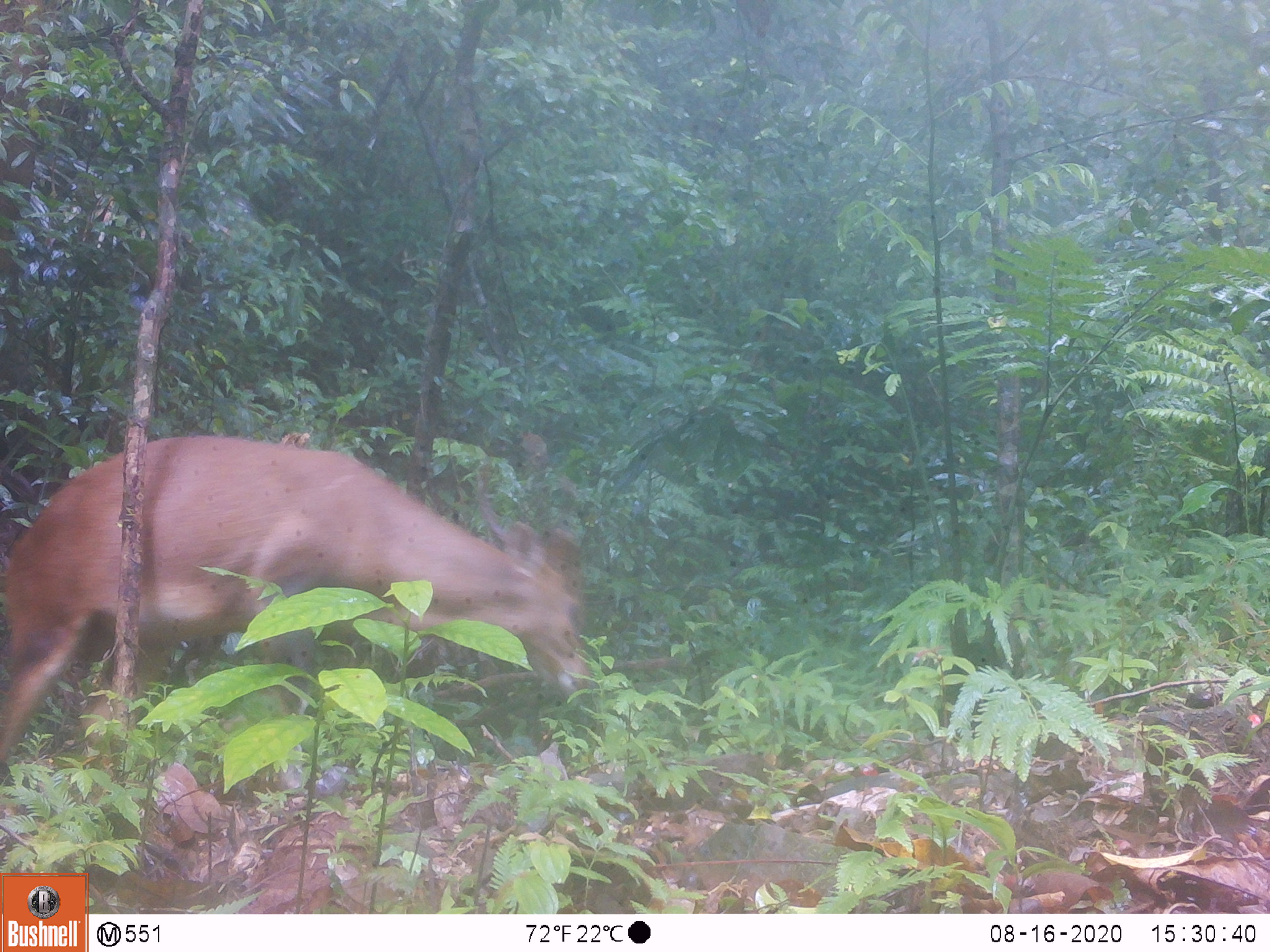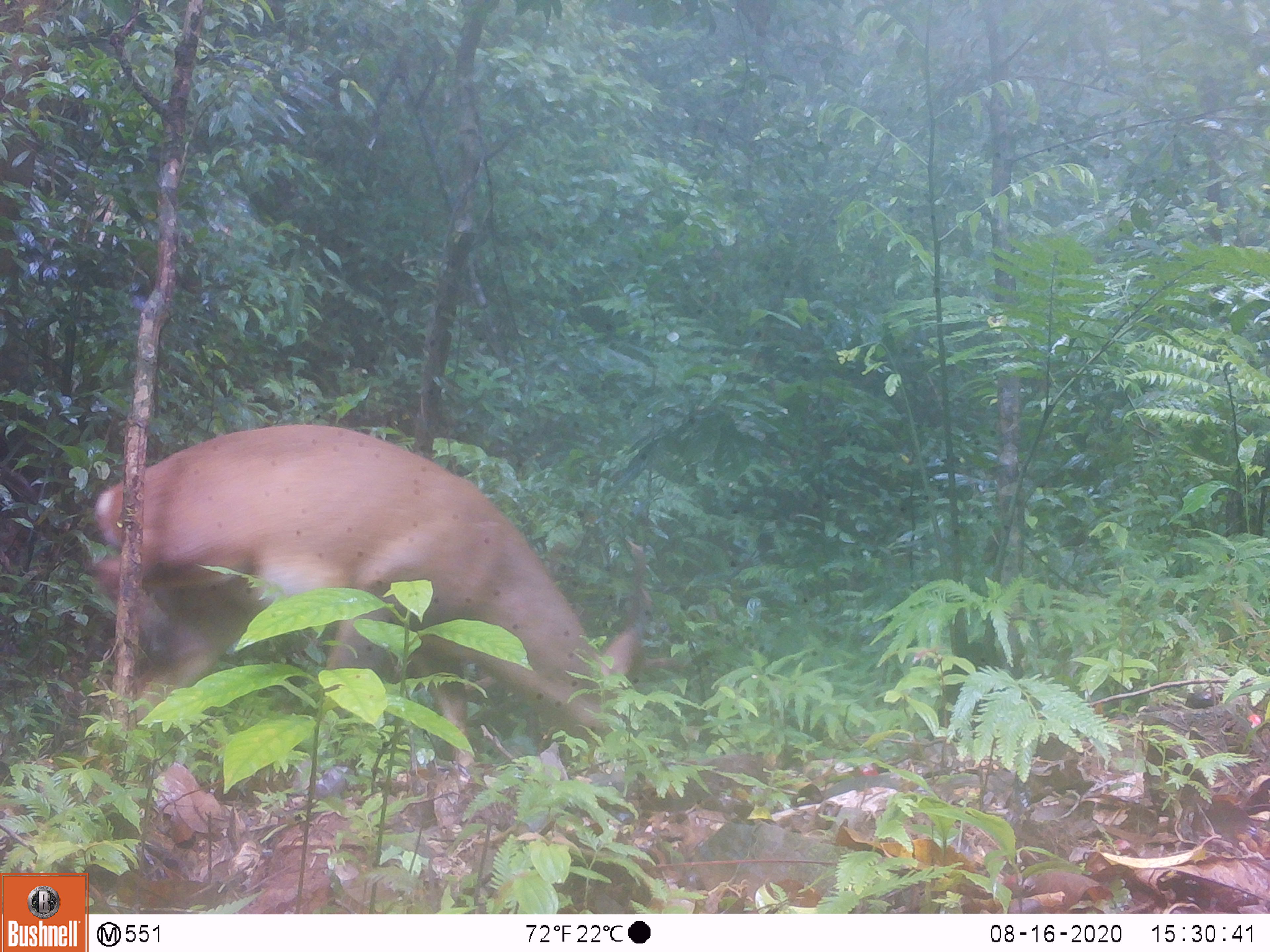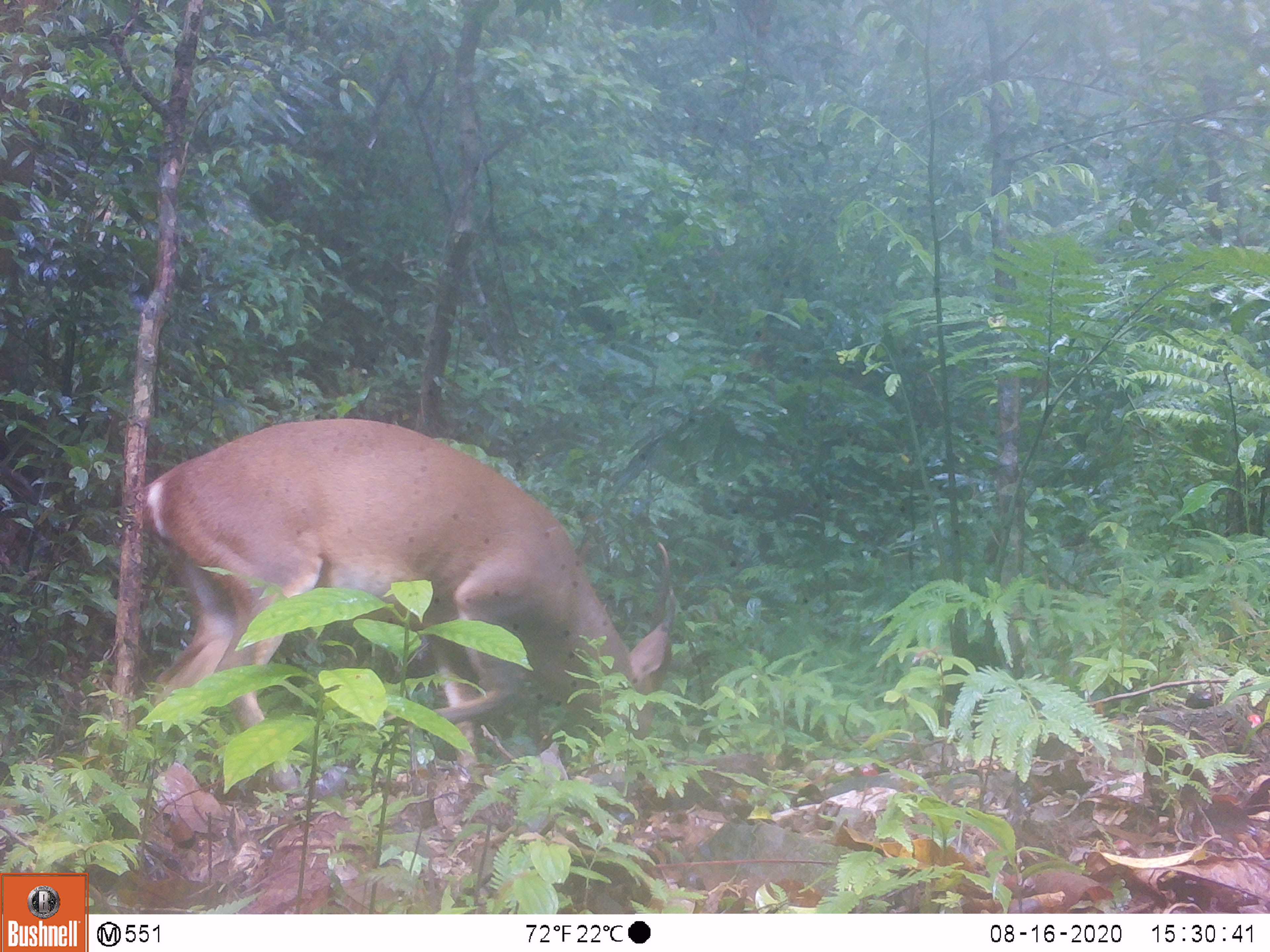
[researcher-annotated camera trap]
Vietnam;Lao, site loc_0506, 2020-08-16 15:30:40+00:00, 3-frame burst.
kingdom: Animalia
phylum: Chordata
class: Mammalia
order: Artiodactyla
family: Cervidae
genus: Muntiacus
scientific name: Muntiacus vuquangensis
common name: large-antlered muntjac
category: large antlered muntjac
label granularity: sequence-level